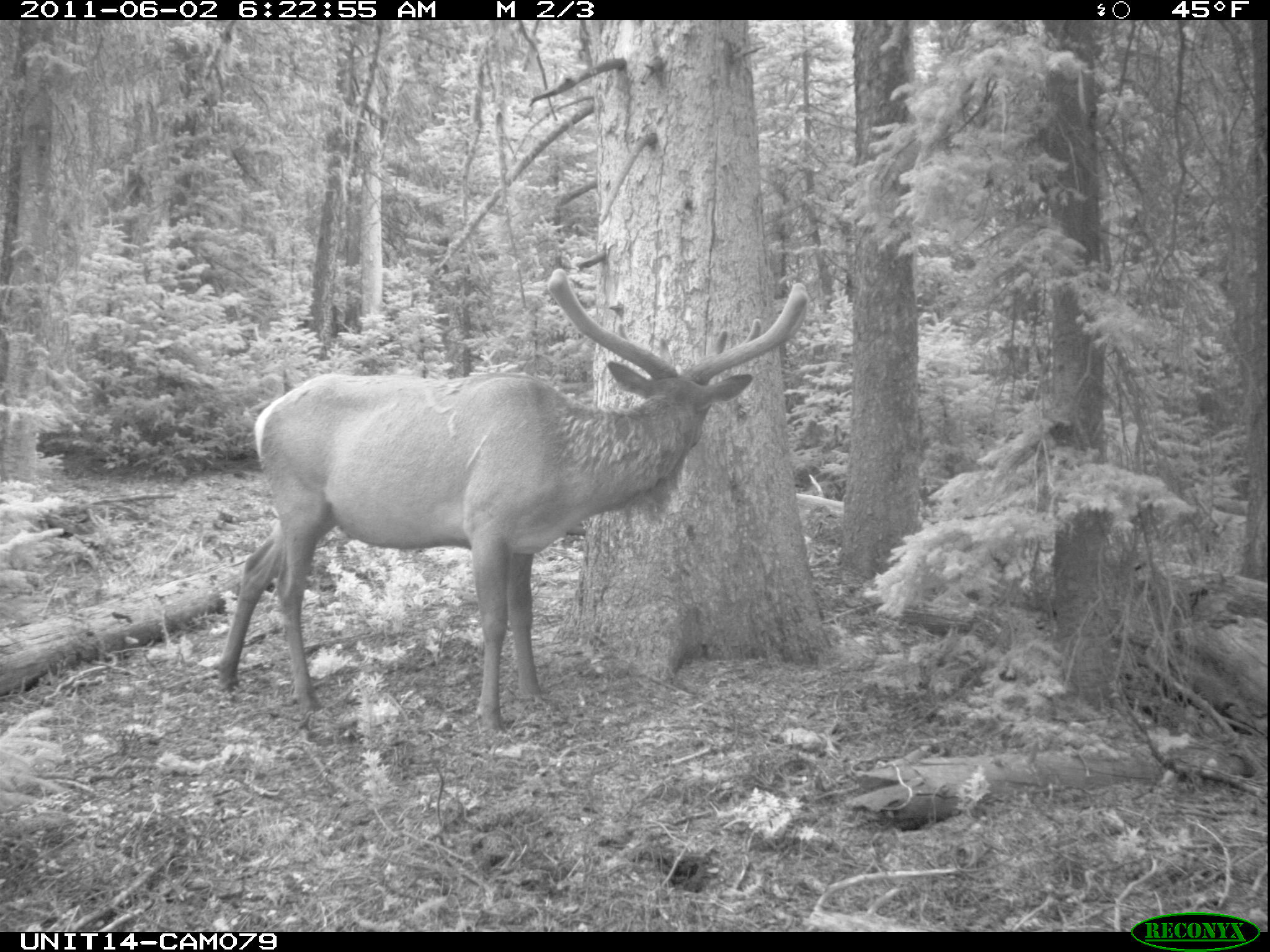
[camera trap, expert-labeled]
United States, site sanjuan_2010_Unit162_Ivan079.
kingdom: Animalia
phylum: Chordata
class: Mammalia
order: Artiodactyla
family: Cervidae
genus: Cervus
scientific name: Cervus elaphus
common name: red deer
Cervus elaphus (red deer).